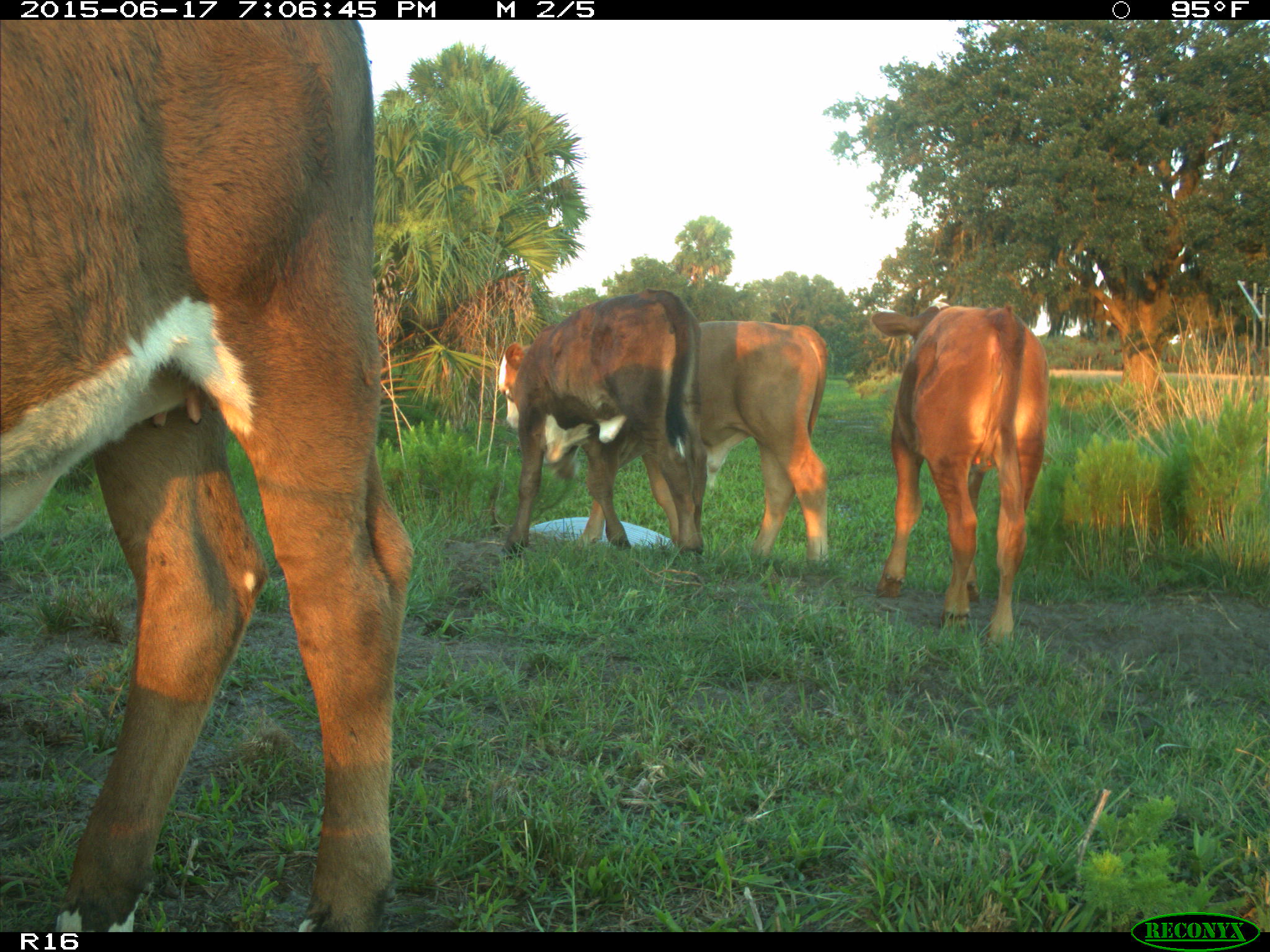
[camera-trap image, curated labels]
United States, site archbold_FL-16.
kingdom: Animalia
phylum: Chordata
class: Mammalia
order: Artiodactyla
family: Bovidae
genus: Bos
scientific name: Bos taurus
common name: domestic cow